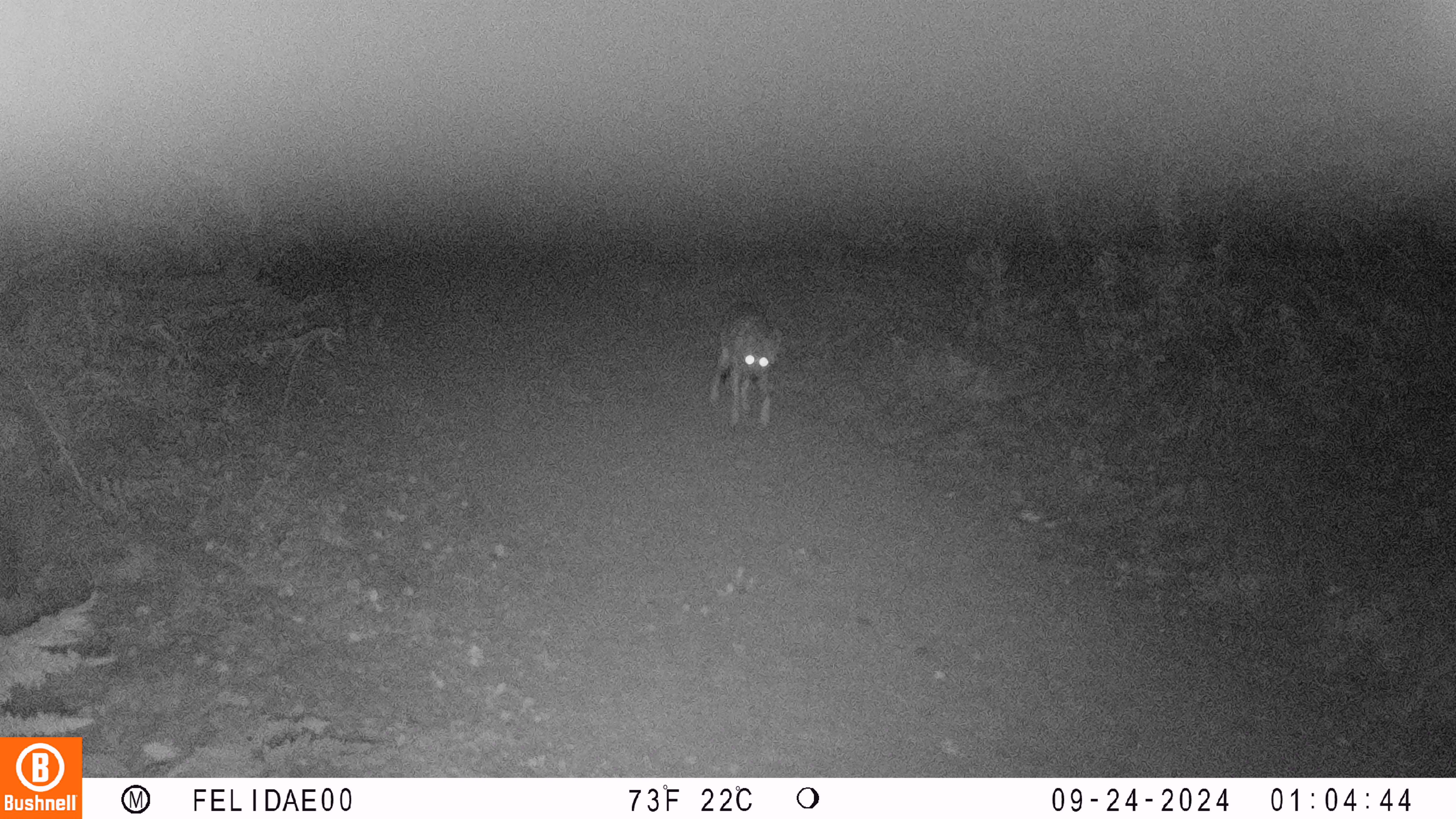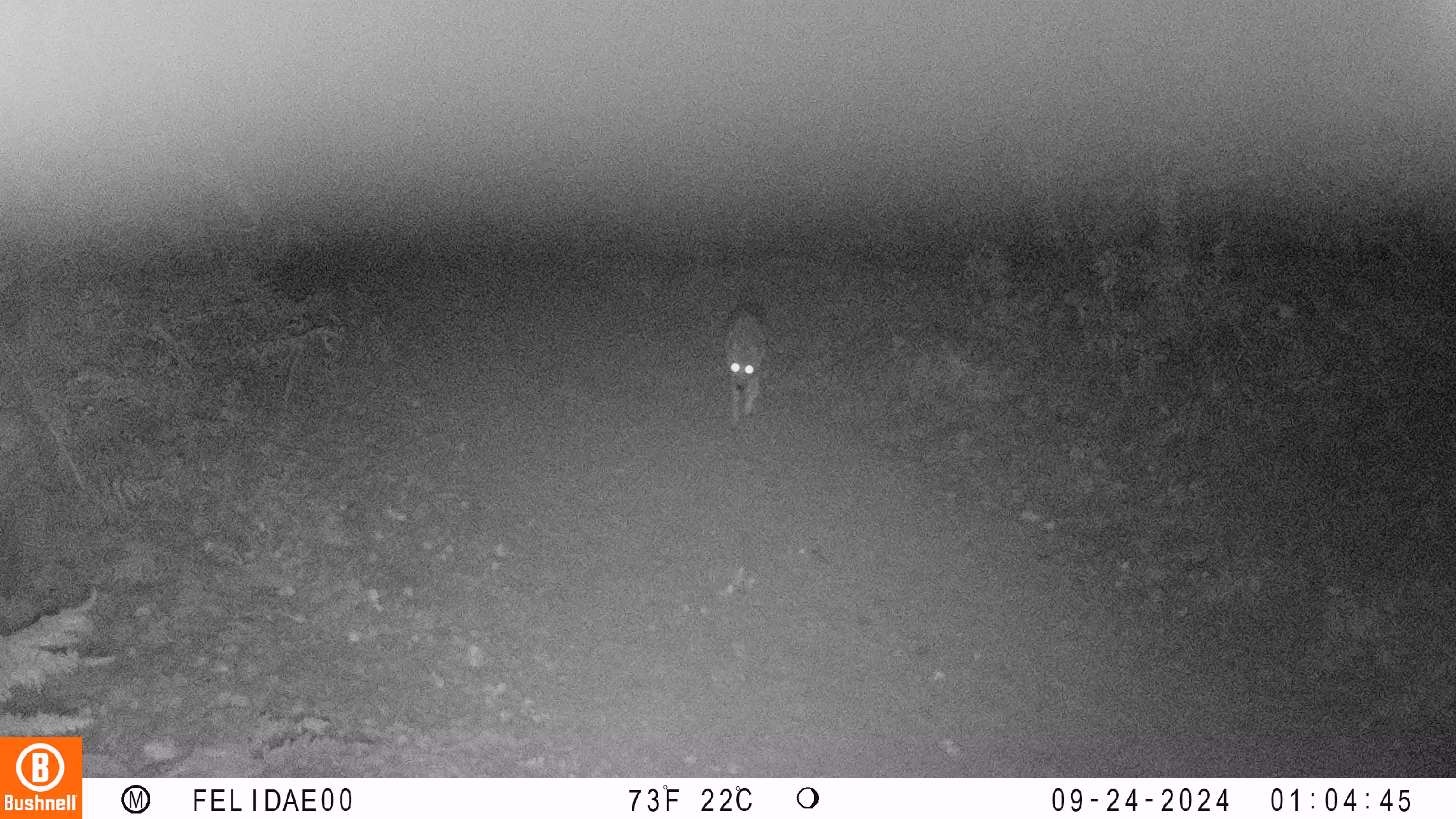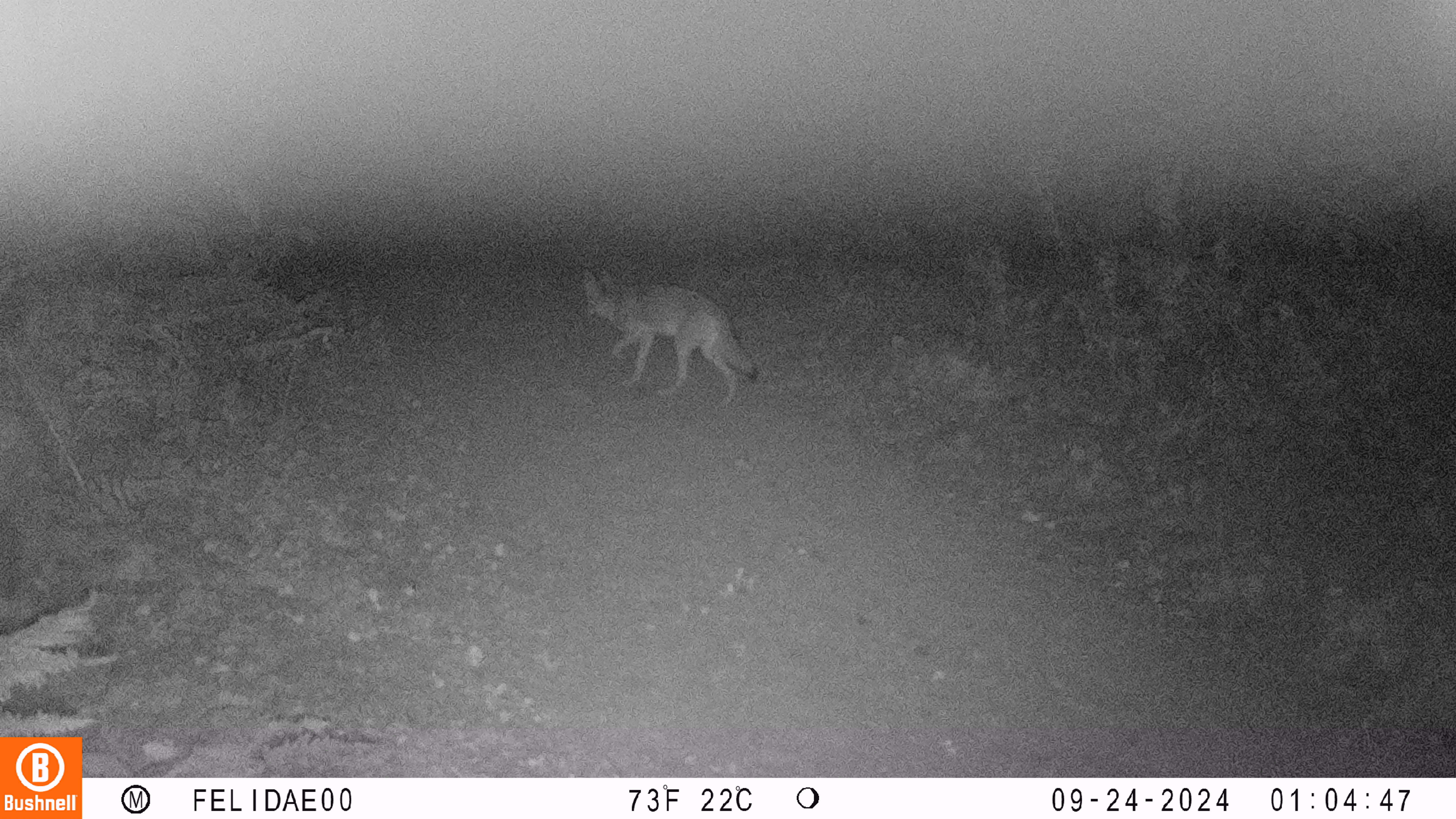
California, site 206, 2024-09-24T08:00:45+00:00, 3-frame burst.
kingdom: Animalia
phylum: Chordata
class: Mammalia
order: Carnivora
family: Canidae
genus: Canis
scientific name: Canis latrans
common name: coyote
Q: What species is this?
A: Coyote (Canis latrans).